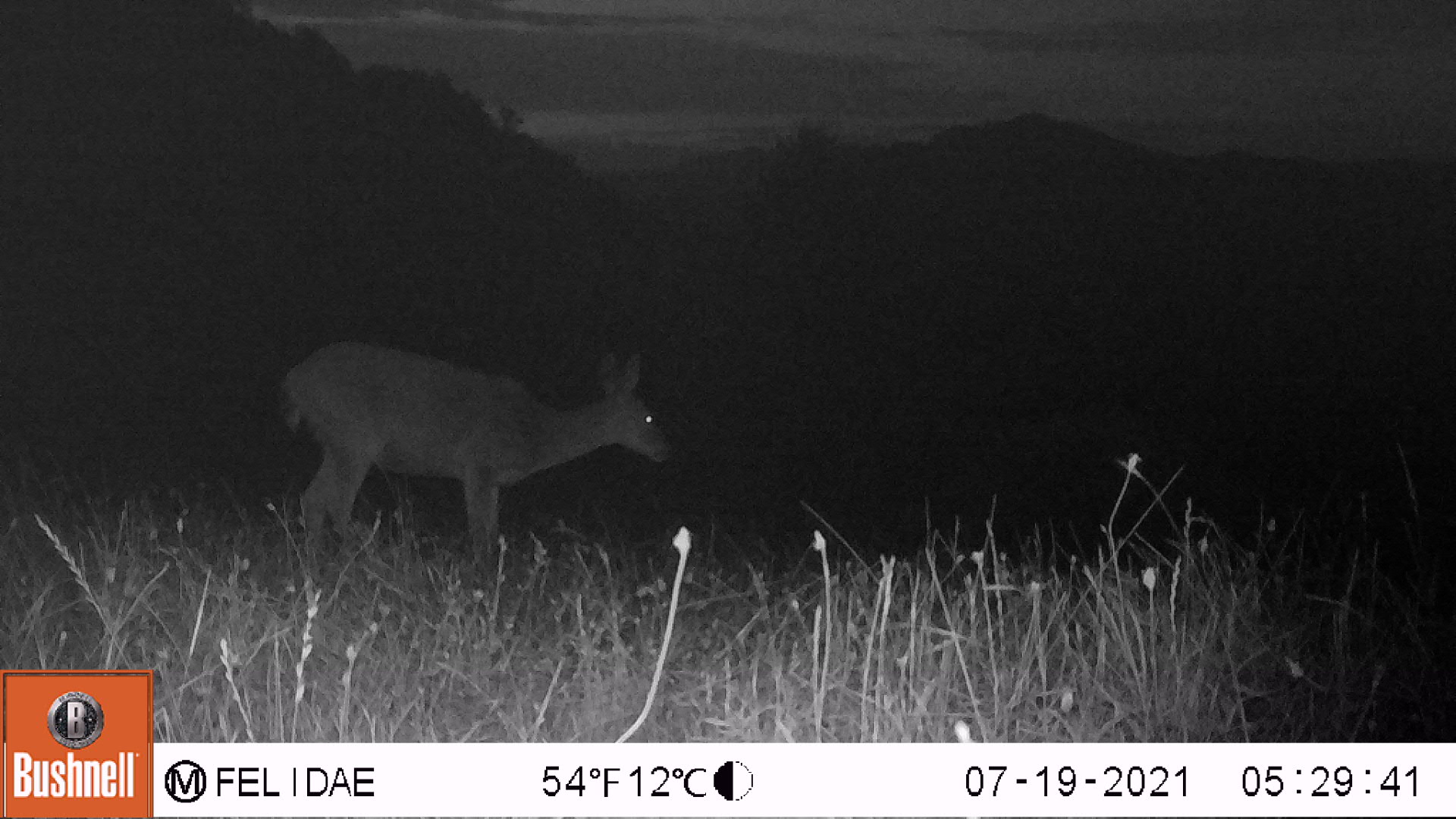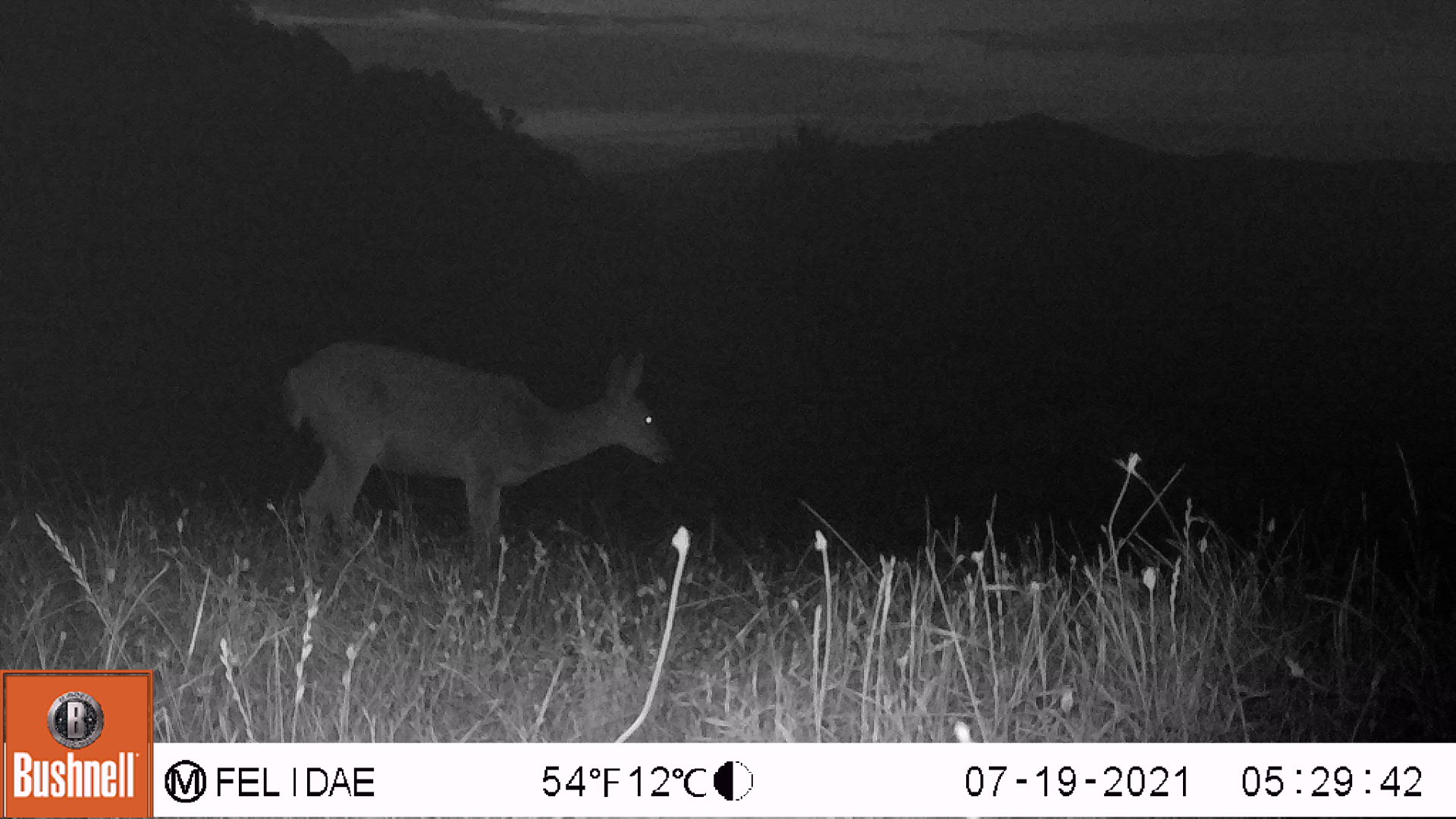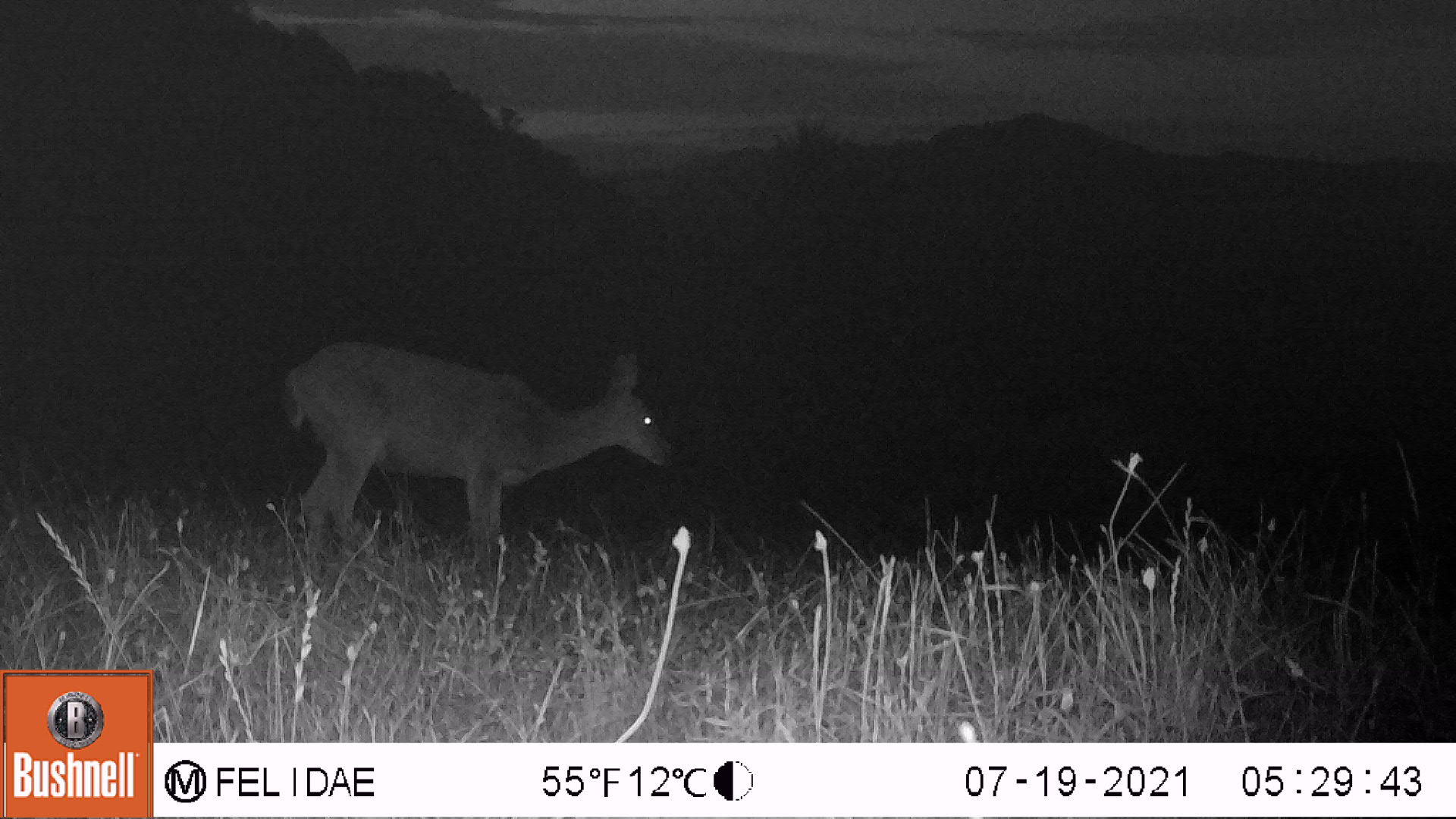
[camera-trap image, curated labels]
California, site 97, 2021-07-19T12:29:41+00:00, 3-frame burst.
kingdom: Animalia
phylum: Chordata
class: Mammalia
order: Artiodactyla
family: Cervidae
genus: Odocoileus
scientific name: Odocoileus hemionus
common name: mule deer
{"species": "mule deer (Odocoileus hemionus)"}